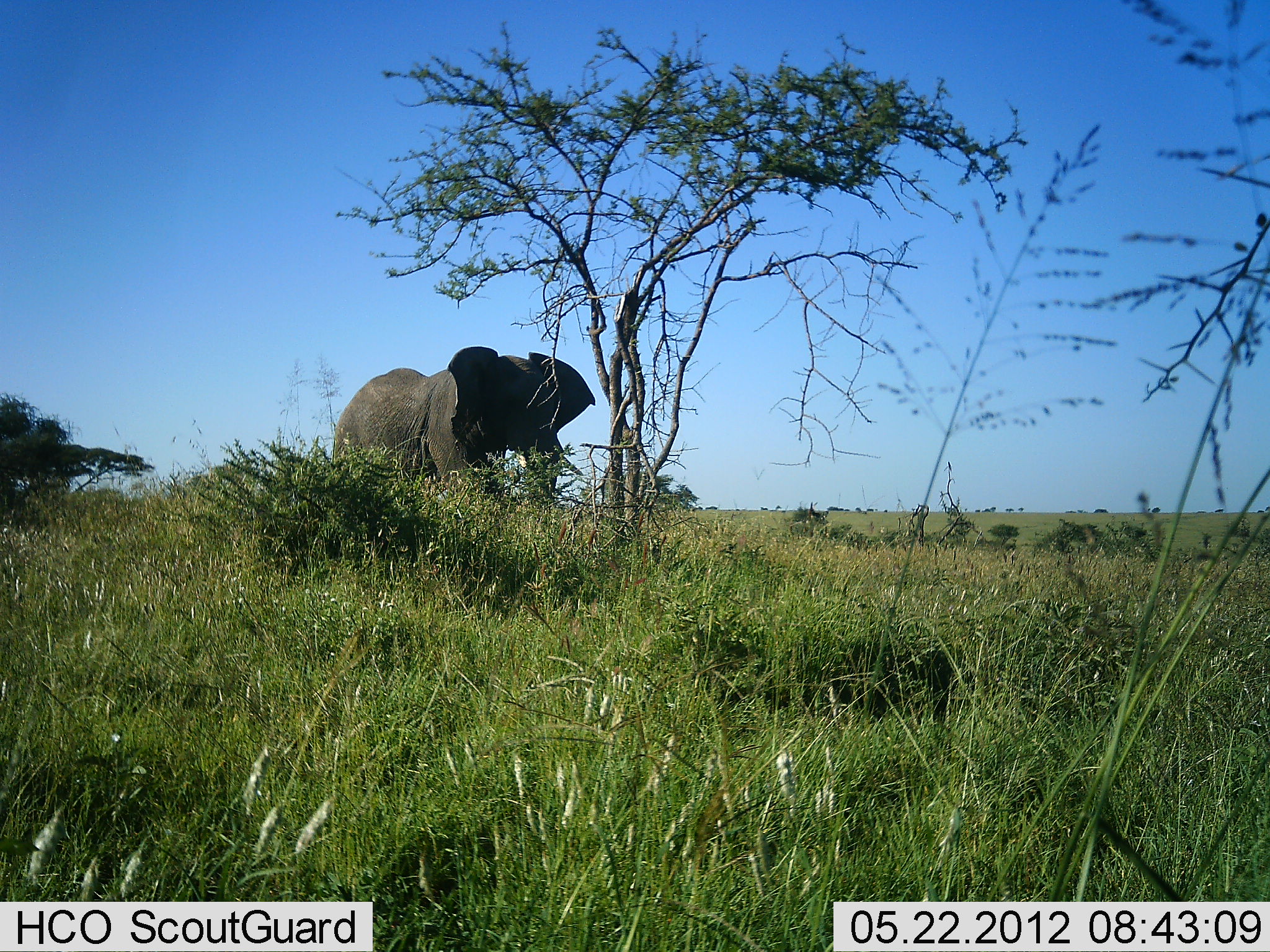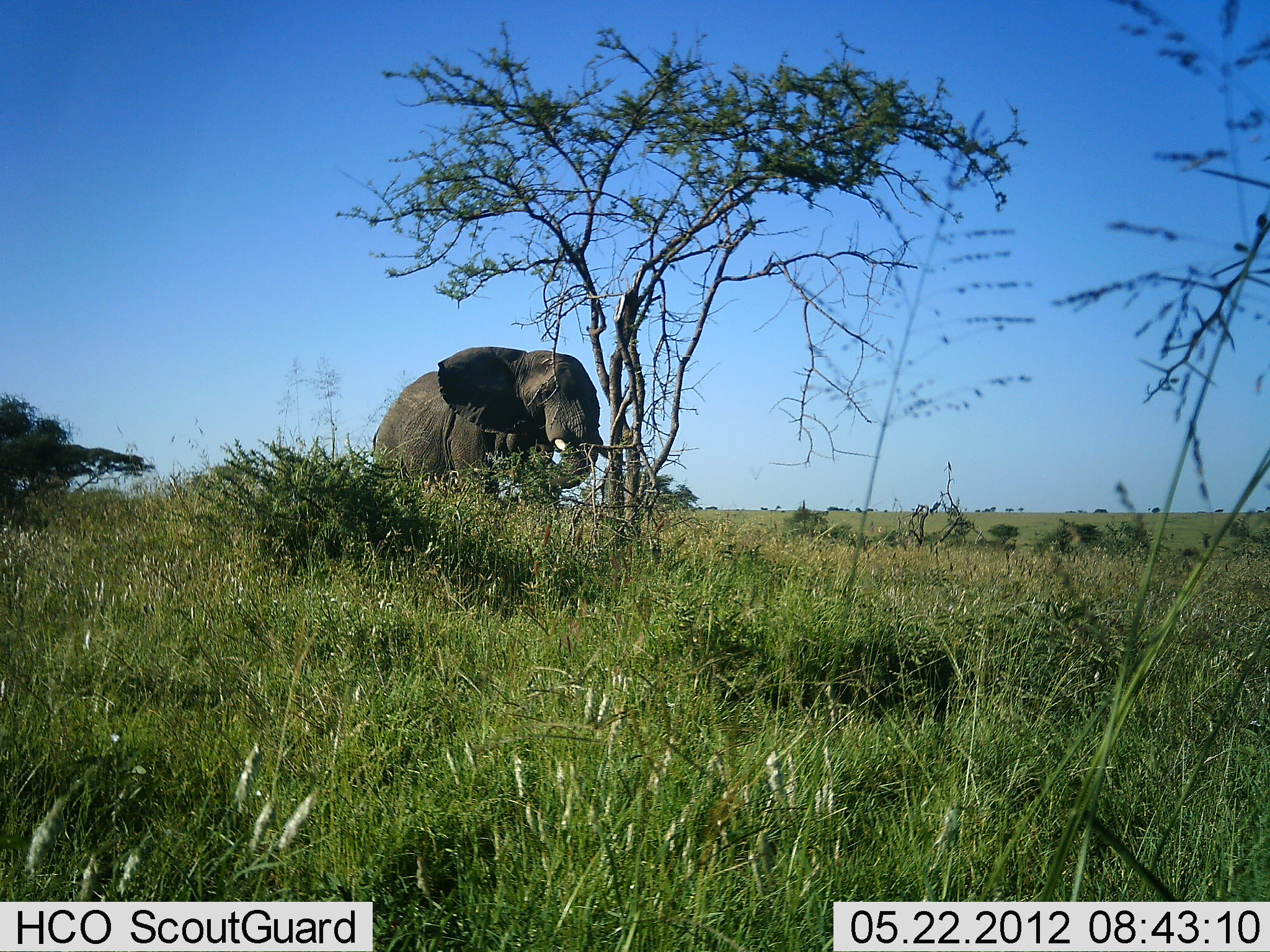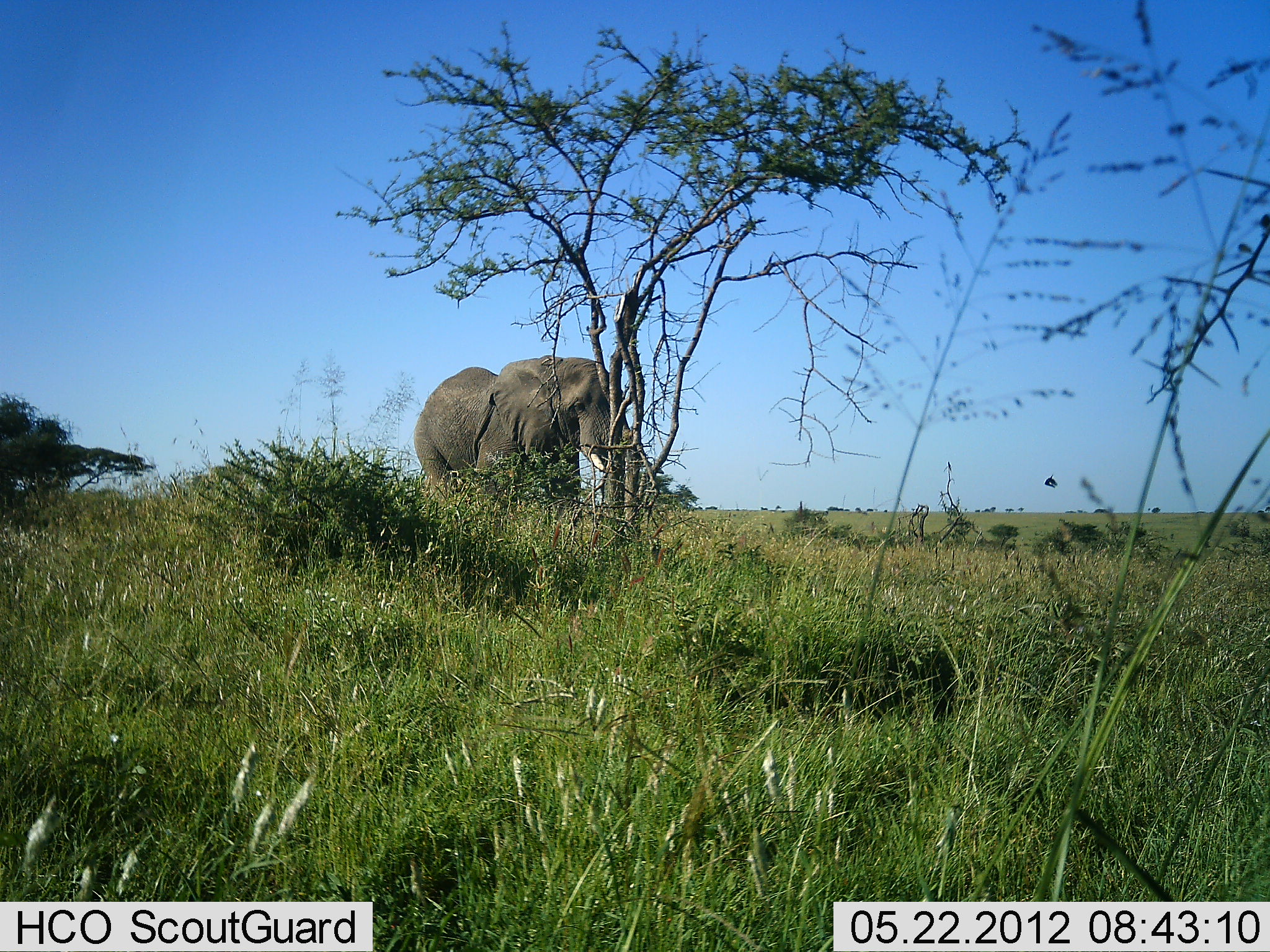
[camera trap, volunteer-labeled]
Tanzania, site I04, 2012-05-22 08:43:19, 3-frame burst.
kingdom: Animalia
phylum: Chordata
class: Mammalia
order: Proboscidea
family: Elephantidae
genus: Loxodonta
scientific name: Loxodonta africana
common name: african bush elephant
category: elephant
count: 1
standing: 12%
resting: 0%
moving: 85%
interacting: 0%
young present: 0%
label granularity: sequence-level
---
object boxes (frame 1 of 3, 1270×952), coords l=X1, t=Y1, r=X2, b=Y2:
animal: l=323, t=345, r=597, b=522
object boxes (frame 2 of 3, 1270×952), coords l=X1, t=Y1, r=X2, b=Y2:
animal: l=369, t=344, r=619, b=511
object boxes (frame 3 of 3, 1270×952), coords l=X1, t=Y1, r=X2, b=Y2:
animal: l=410, t=355, r=641, b=531